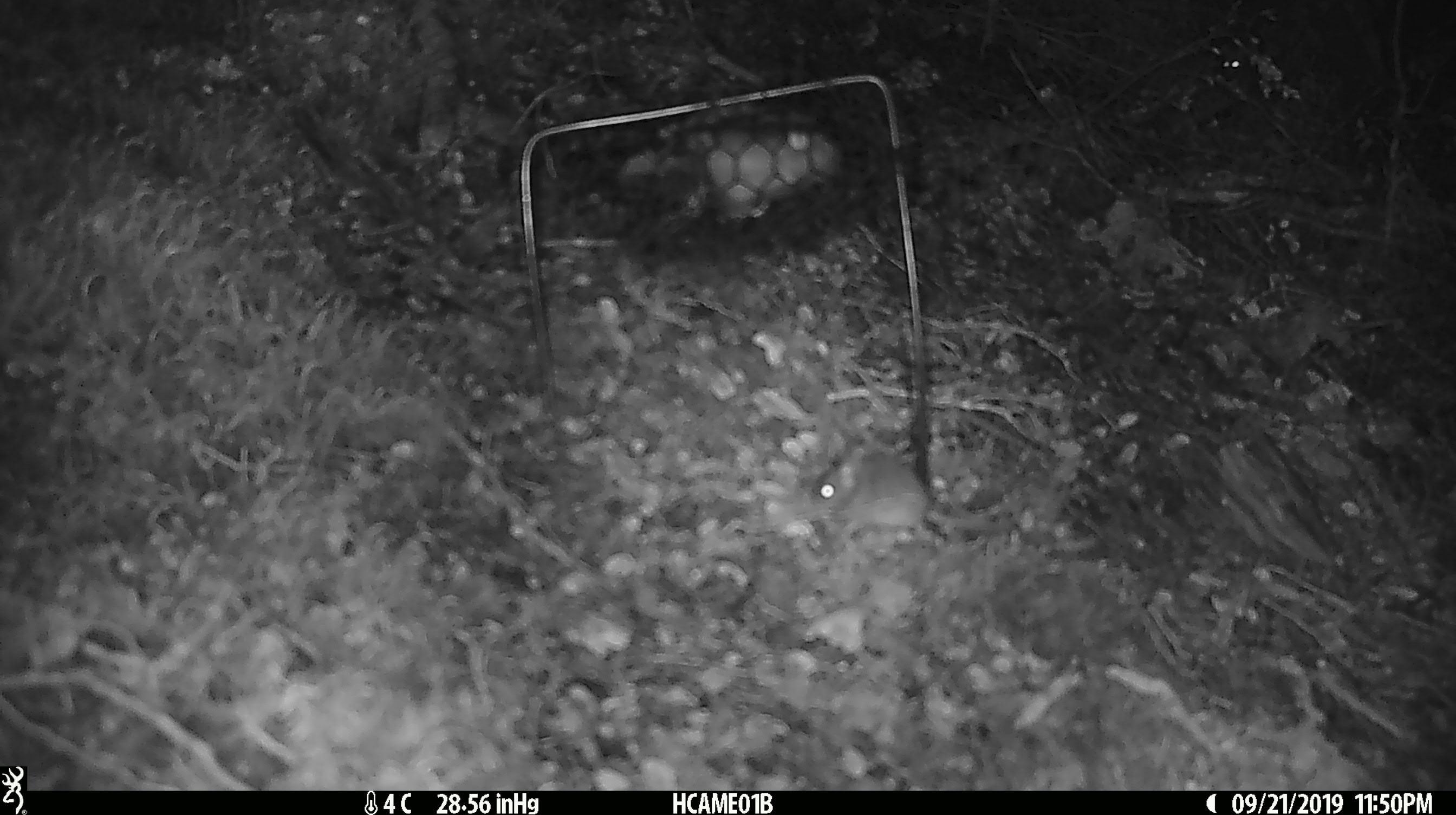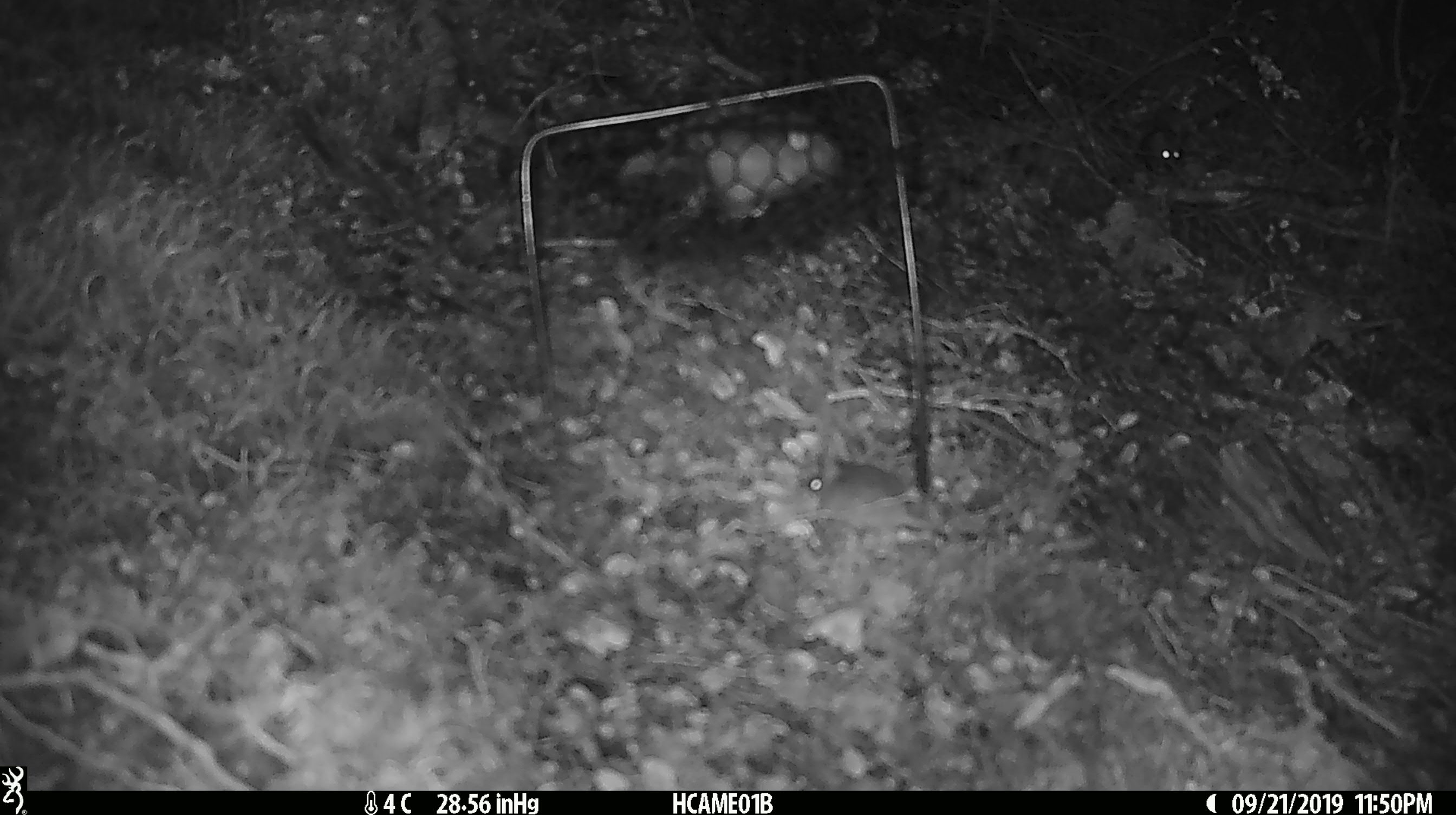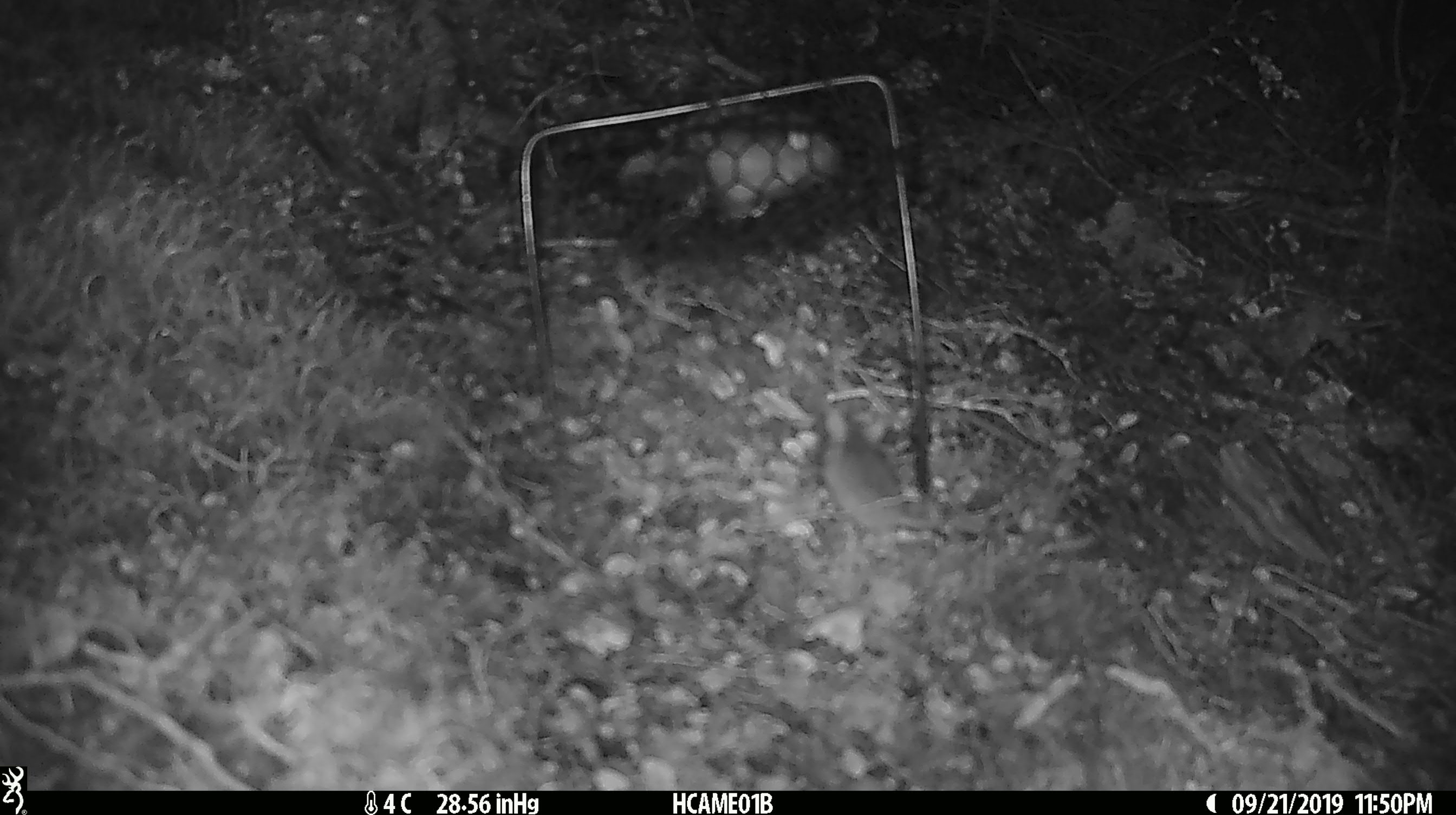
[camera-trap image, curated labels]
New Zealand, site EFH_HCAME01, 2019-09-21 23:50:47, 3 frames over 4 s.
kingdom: Animalia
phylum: Chordata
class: Mammalia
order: Rodentia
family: Muridae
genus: Mus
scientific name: Mus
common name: mouse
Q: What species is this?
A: Mouse (Mus).